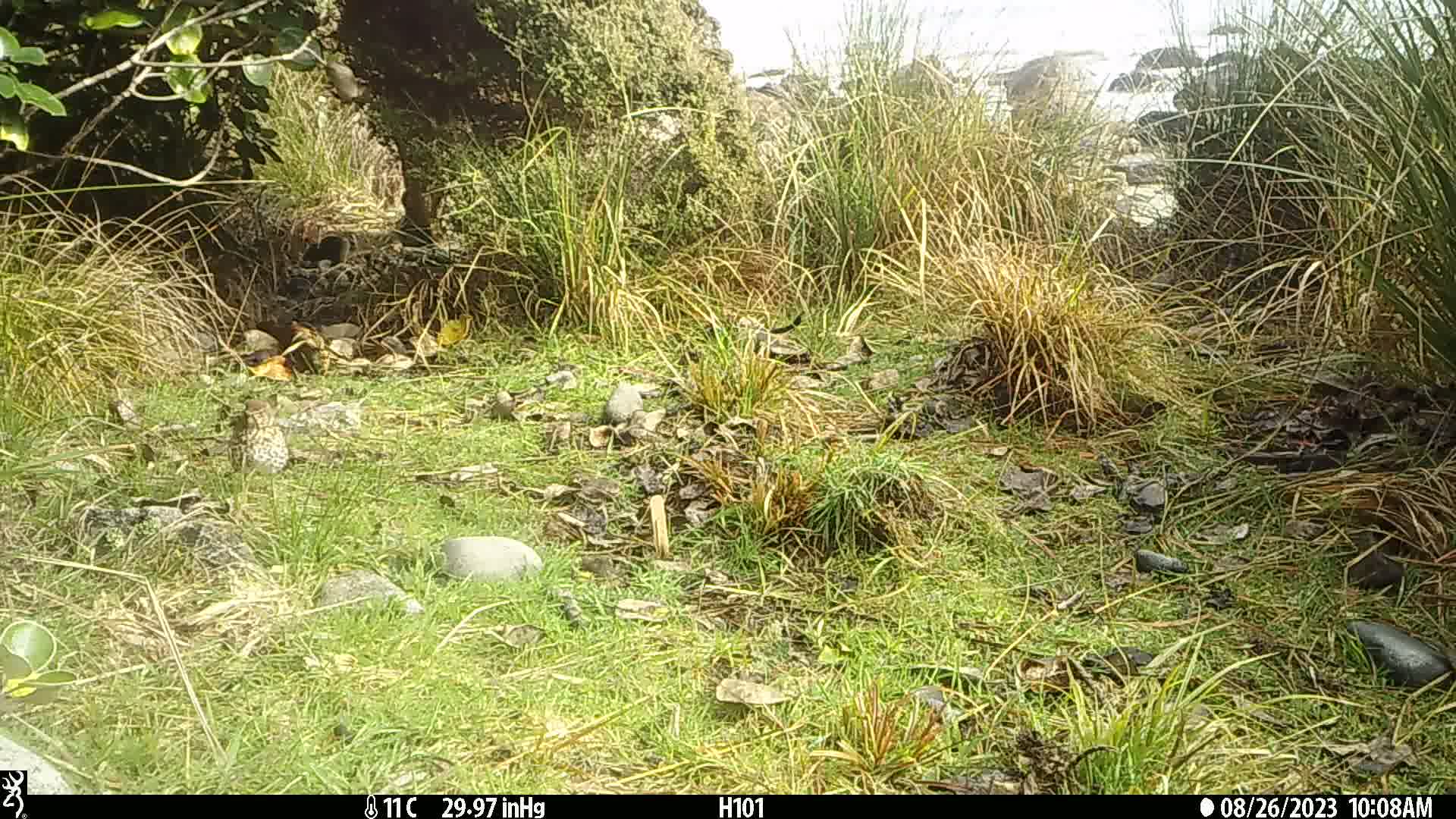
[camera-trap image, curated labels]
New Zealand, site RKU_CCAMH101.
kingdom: Animalia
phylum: Chordata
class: Aves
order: Passeriformes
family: Turdidae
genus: Turdus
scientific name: Turdus philomelos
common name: song thrush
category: thrush